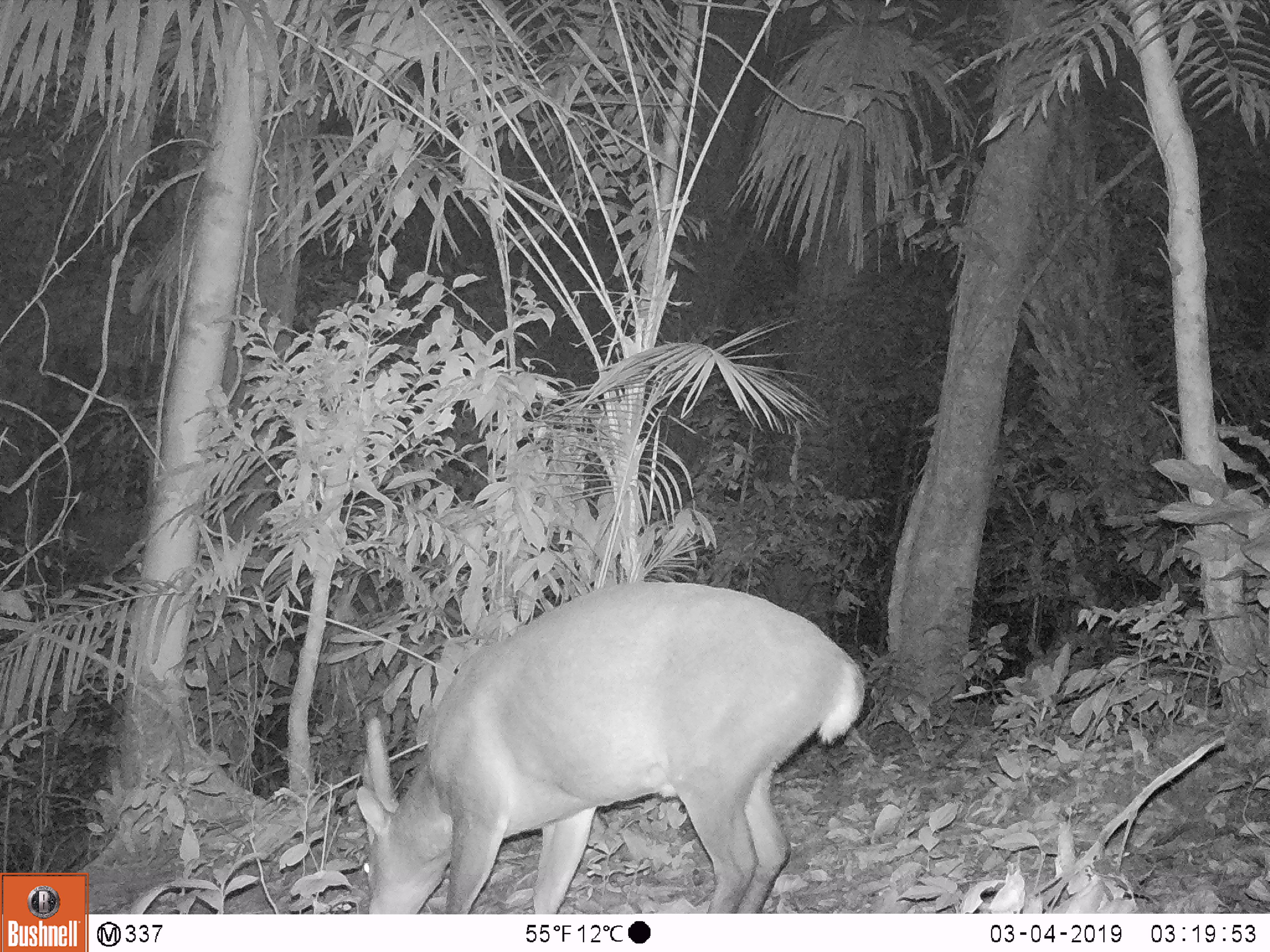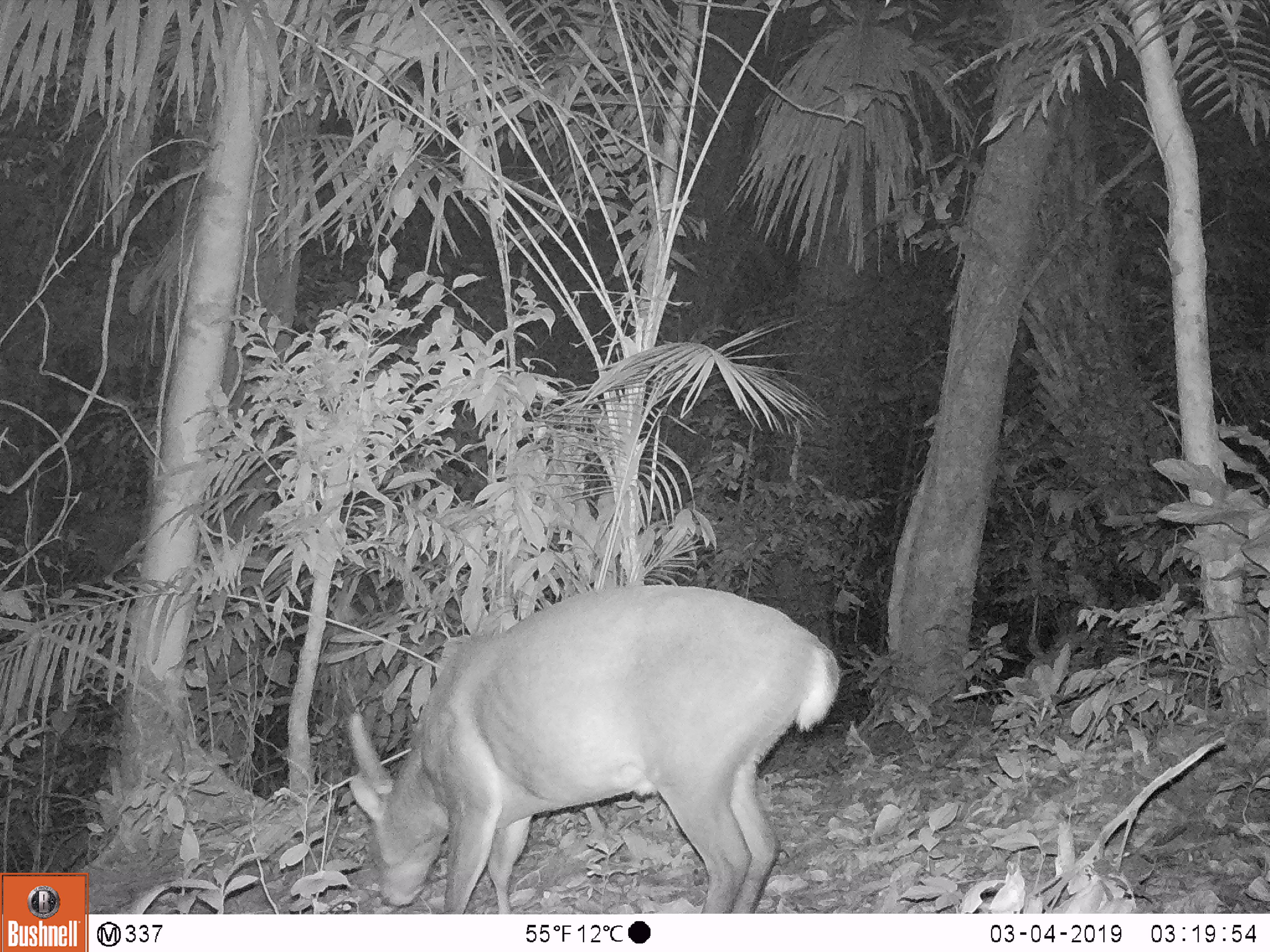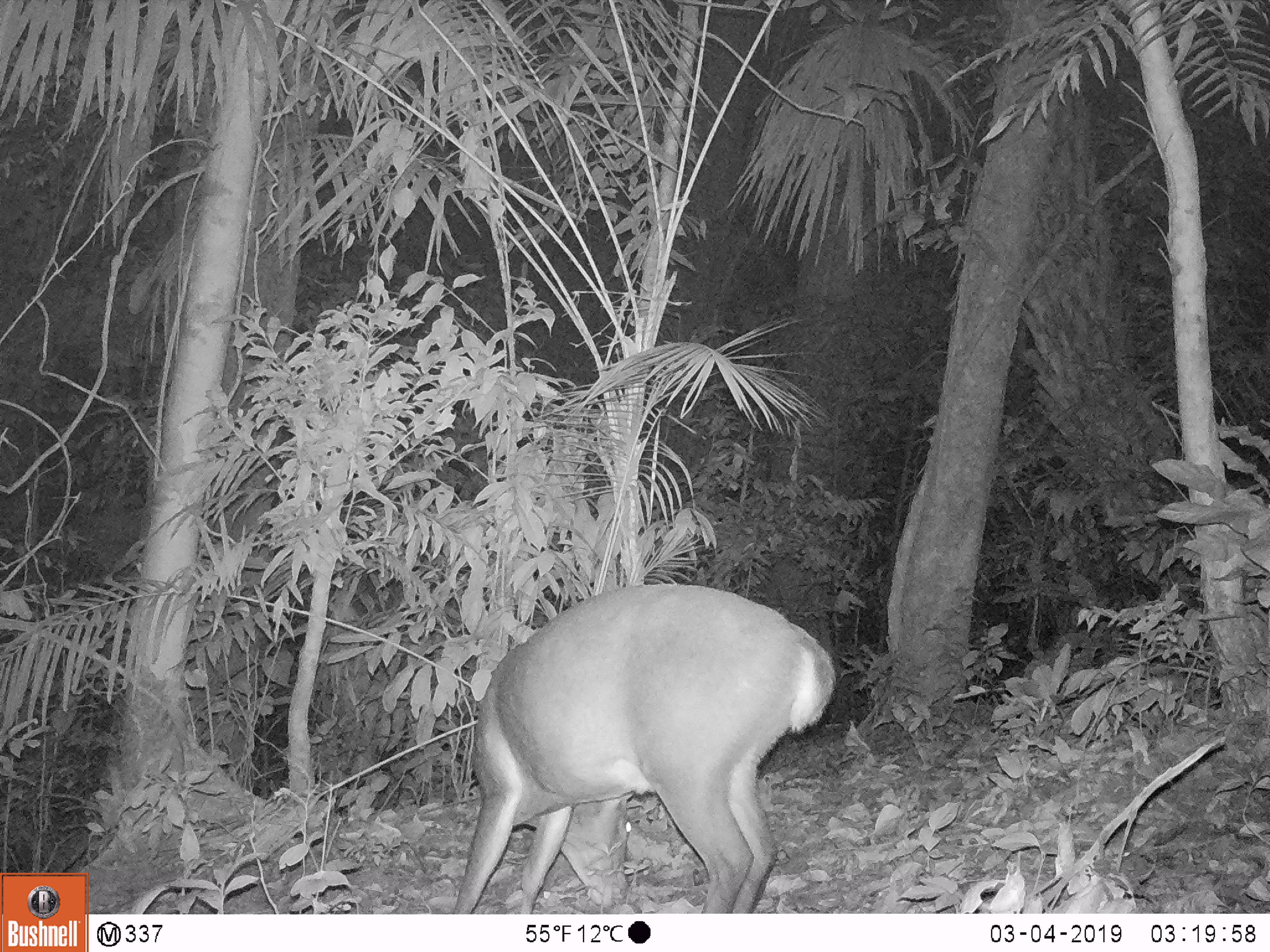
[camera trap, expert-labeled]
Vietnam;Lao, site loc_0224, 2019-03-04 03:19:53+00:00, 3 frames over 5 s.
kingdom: Animalia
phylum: Chordata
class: Mammalia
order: Artiodactyla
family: Cervidae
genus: Muntiacus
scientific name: Muntiacus vuquangensis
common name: large-antlered muntjac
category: large antlered muntjac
Large antlered muntjac (large-antlered muntjac) (Muntiacus vuquangensis). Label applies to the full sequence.